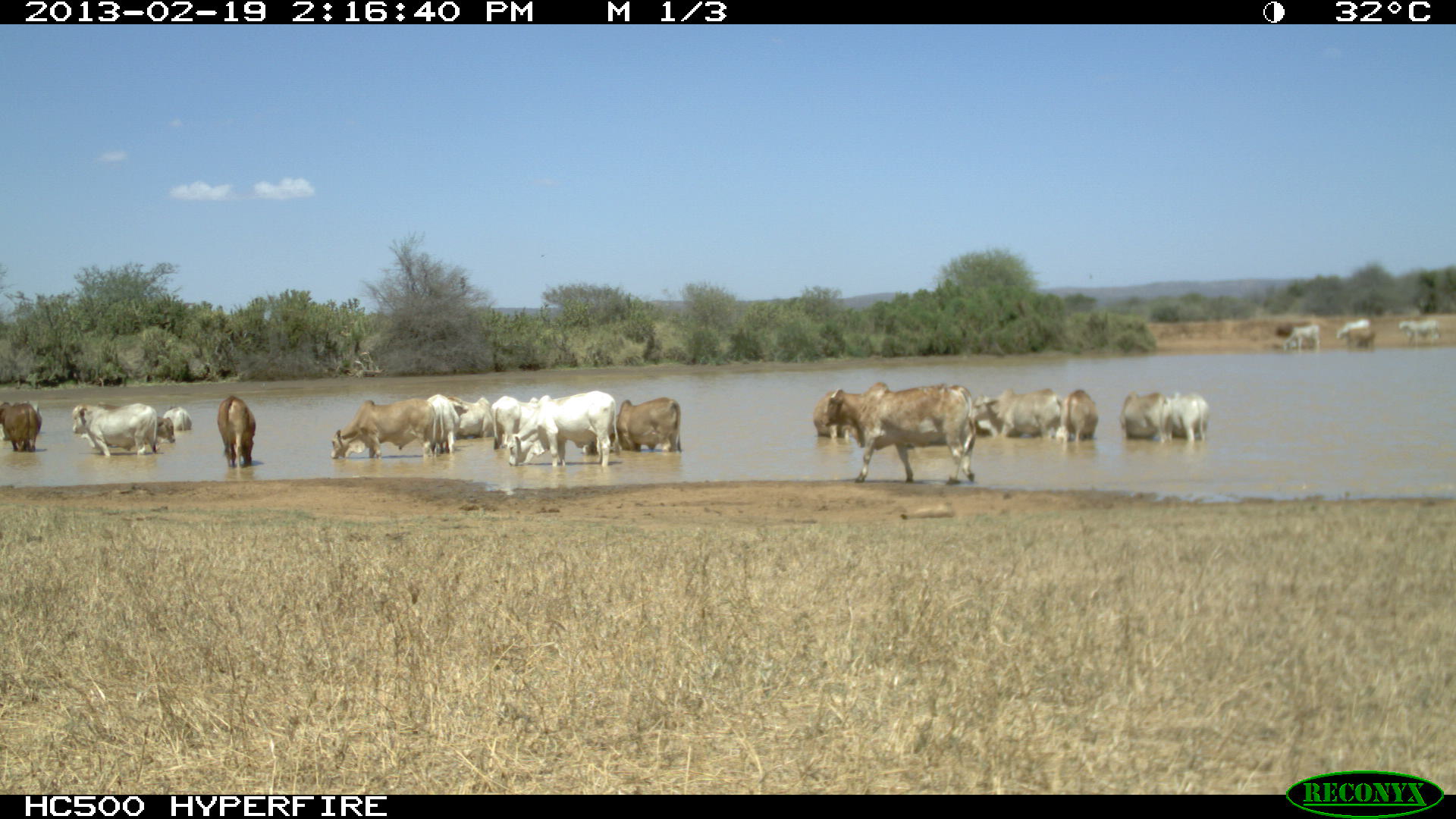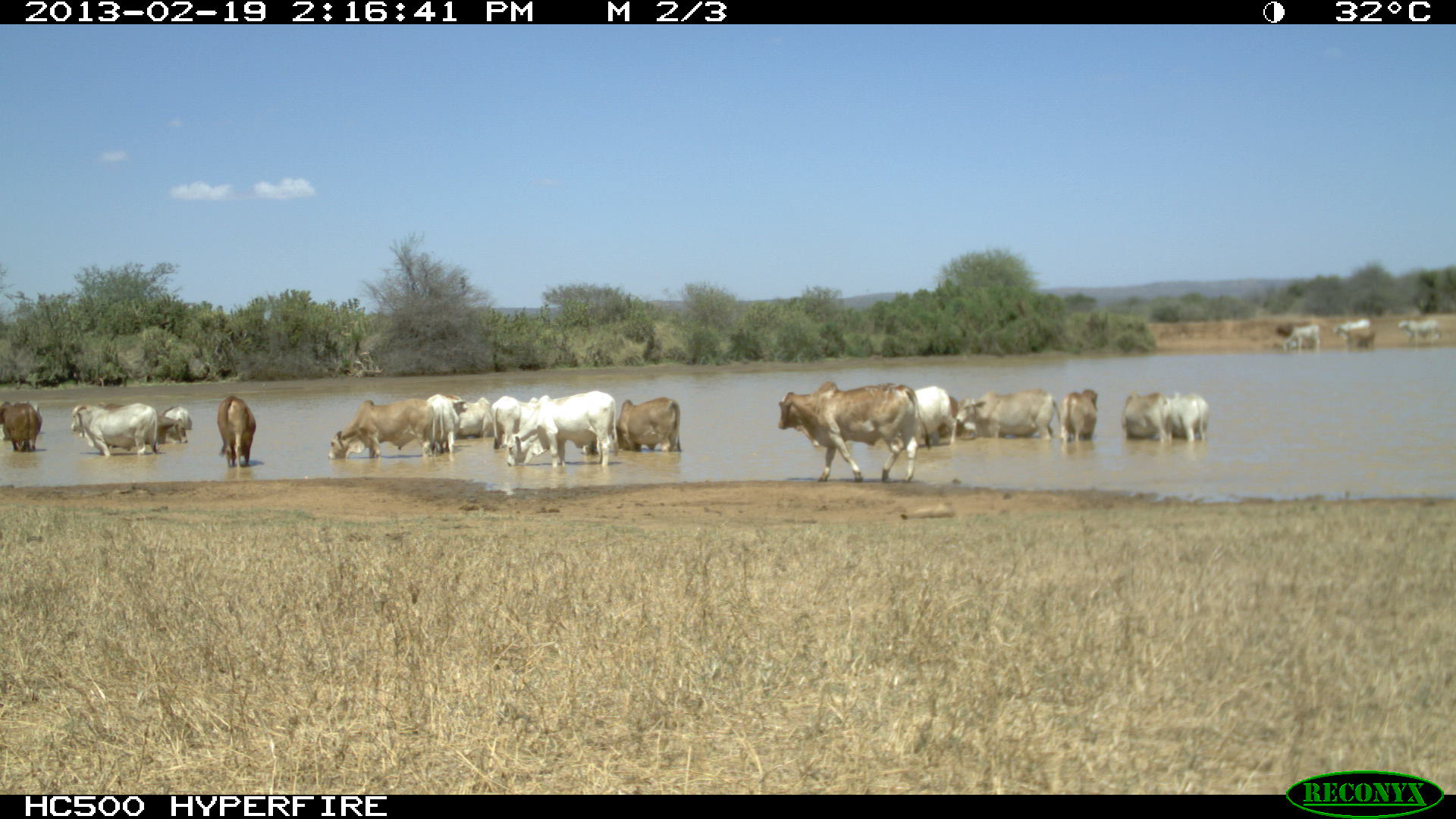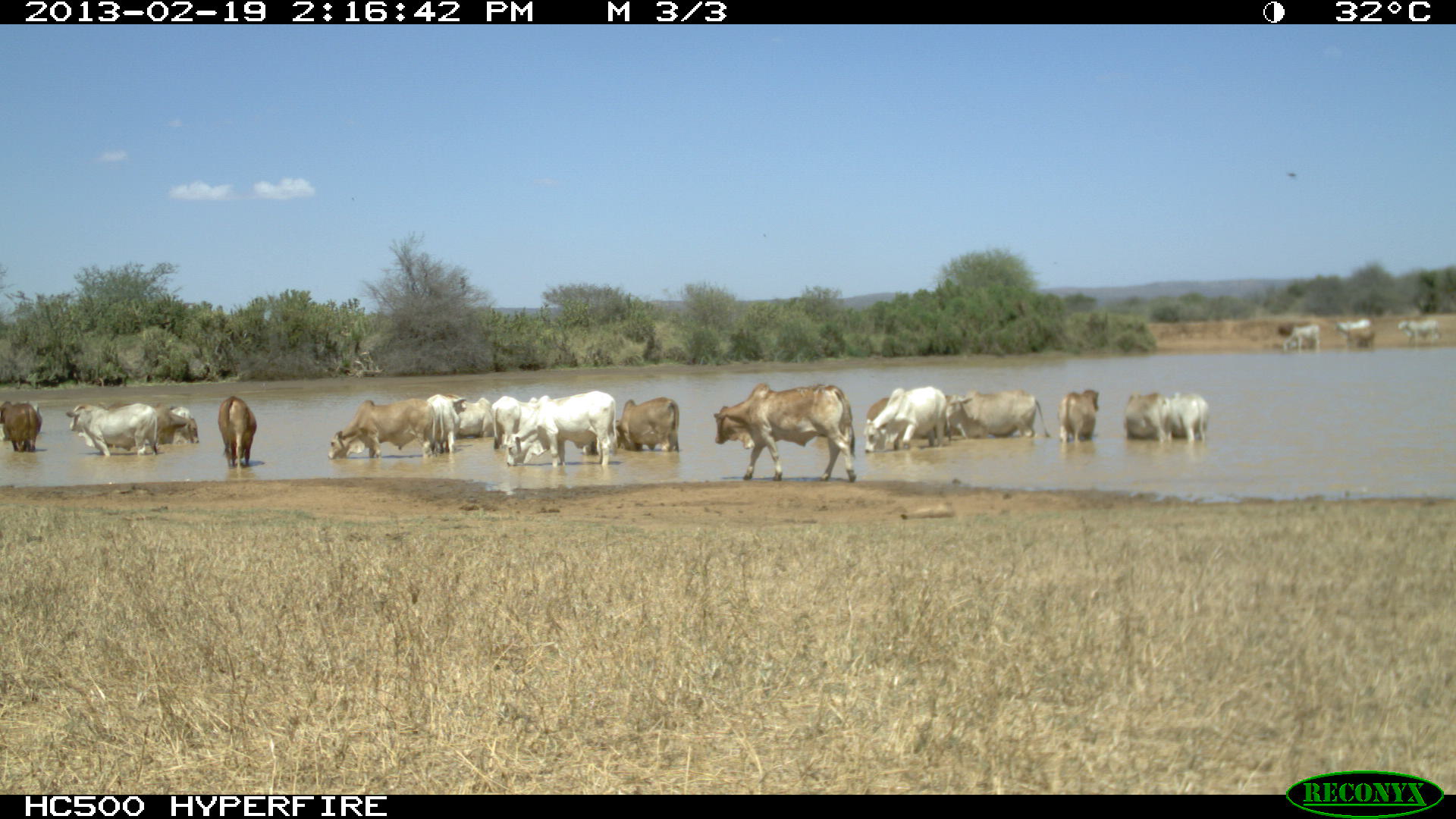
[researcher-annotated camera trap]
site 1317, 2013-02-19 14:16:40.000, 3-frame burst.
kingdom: Animalia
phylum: Chordata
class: Mammalia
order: Artiodactyla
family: Bovidae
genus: Bos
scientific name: Bos taurus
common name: domestic cattle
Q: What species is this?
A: Bos taurus (domestic cattle).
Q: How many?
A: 1.